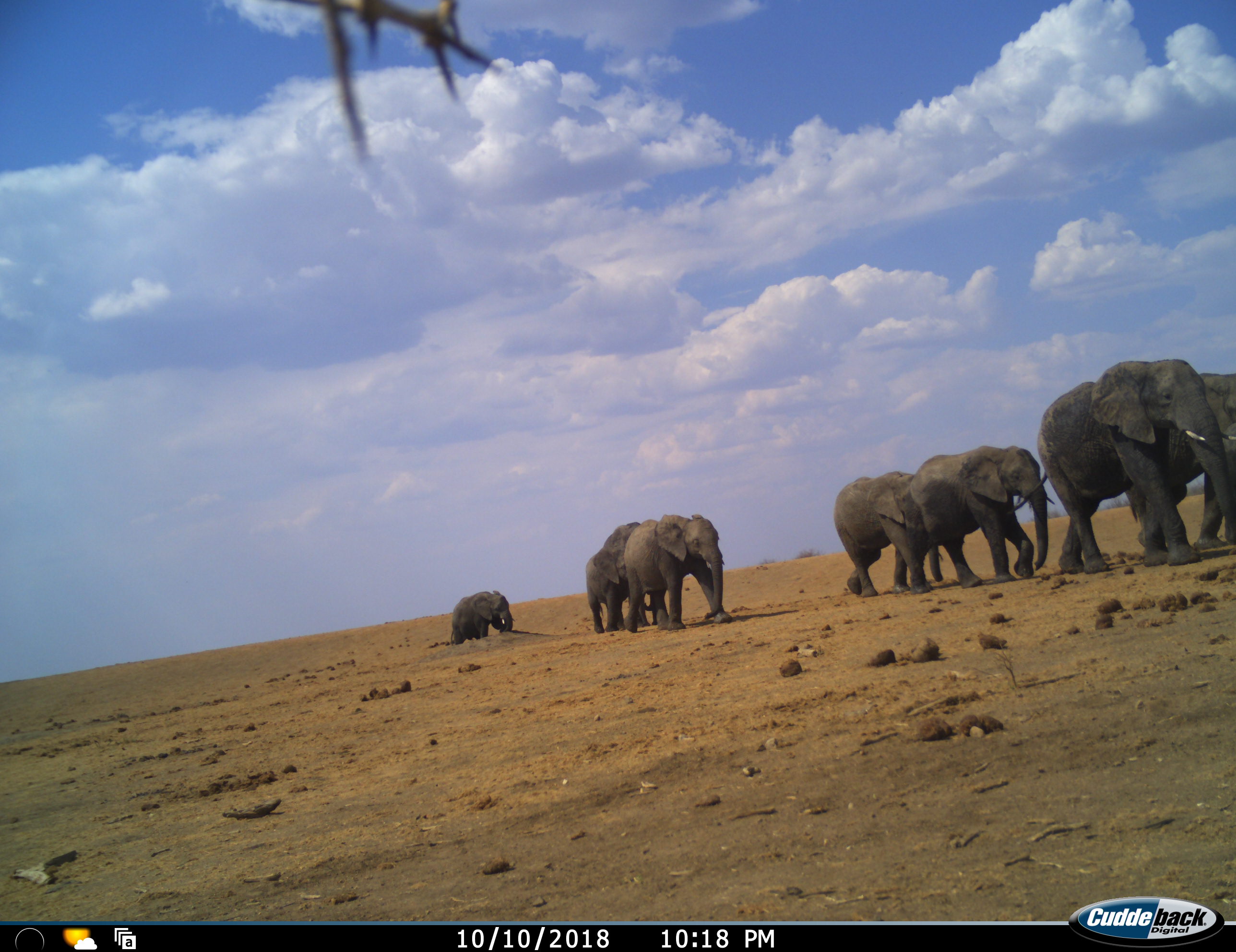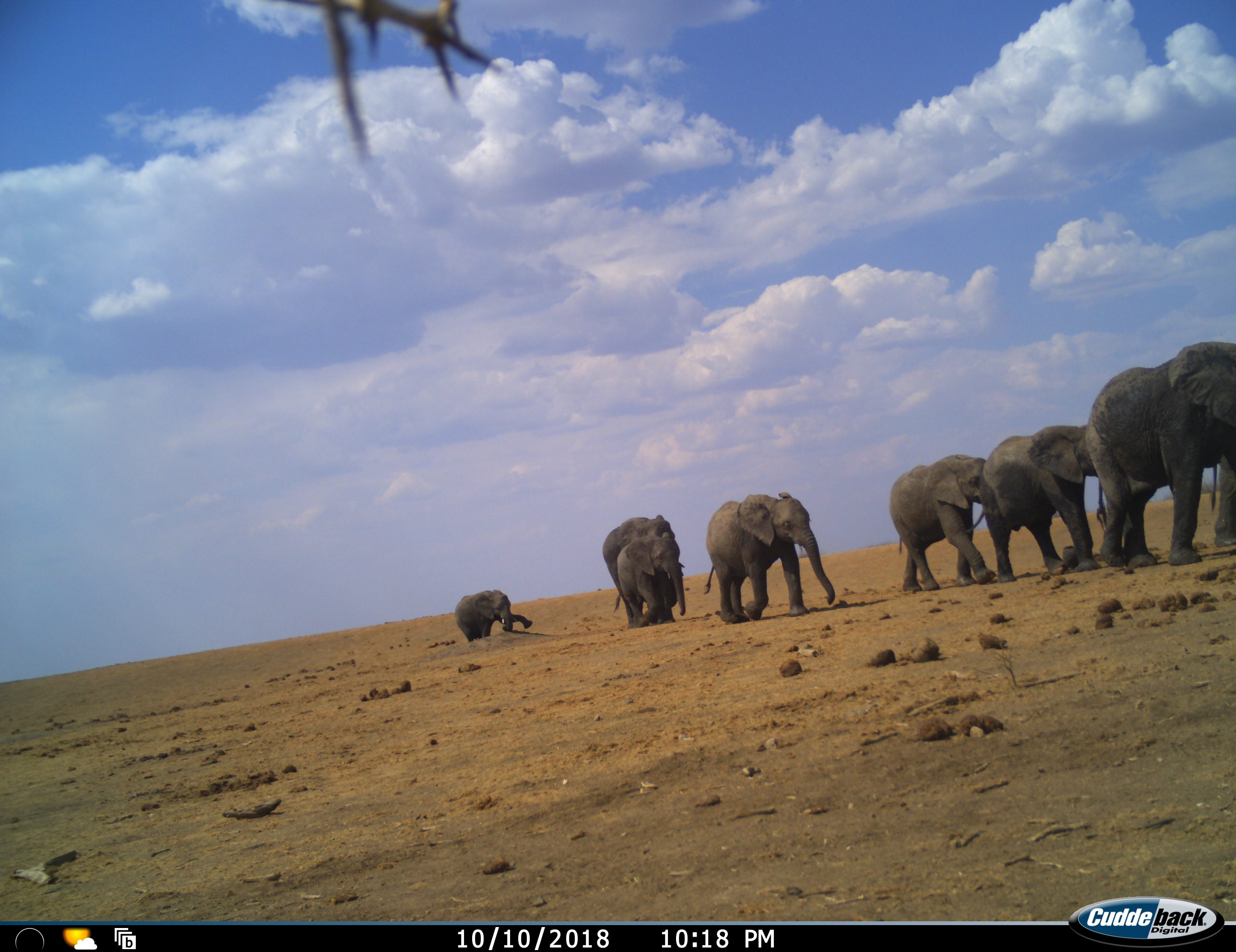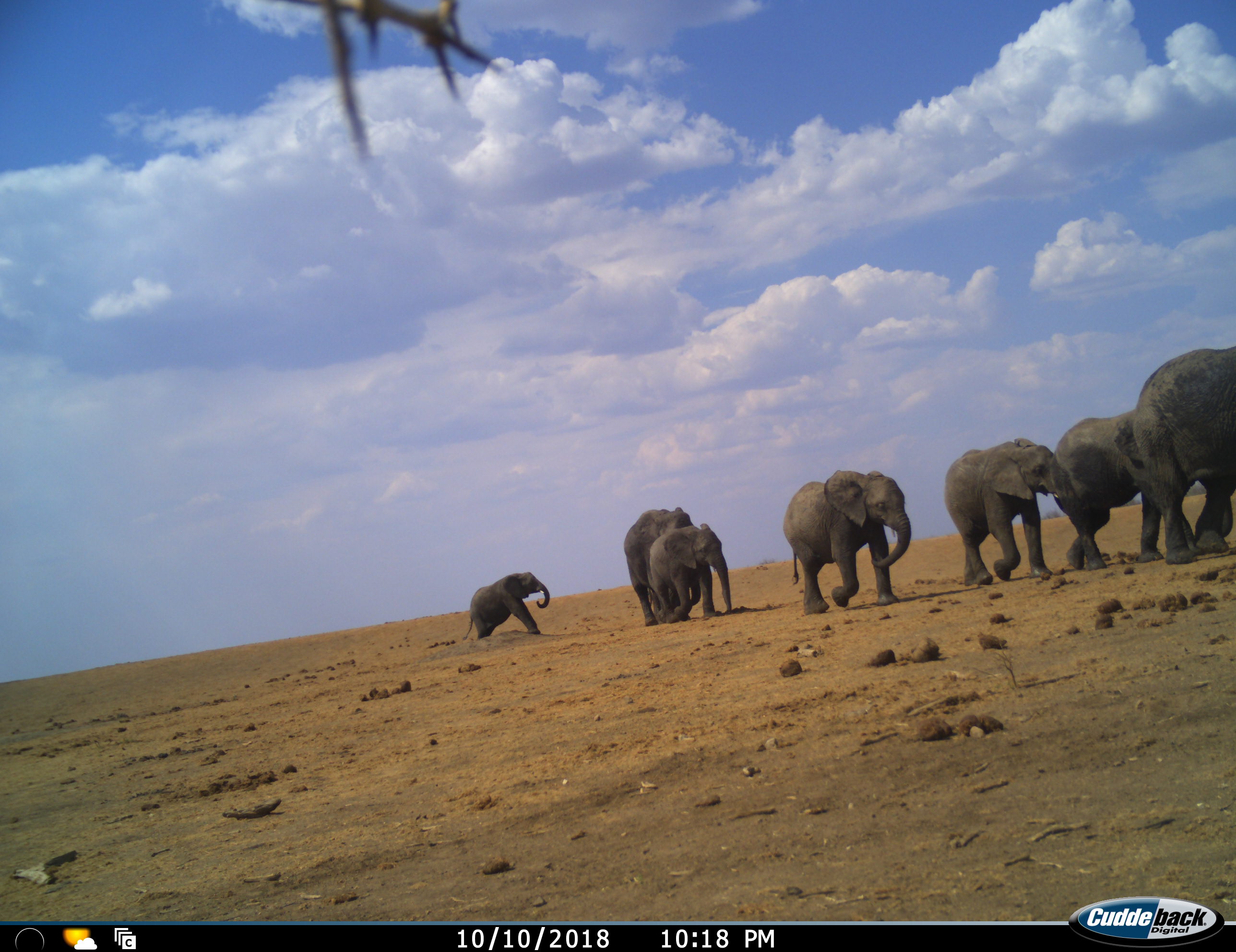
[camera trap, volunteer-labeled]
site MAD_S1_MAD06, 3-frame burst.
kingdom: Animalia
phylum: Chordata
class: Mammalia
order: Proboscidea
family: Elephantidae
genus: Loxodonta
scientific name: Loxodonta africana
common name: african bush elephant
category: elephant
Elephant (african bush elephant) (Loxodonta africana), count 8. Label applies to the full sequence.